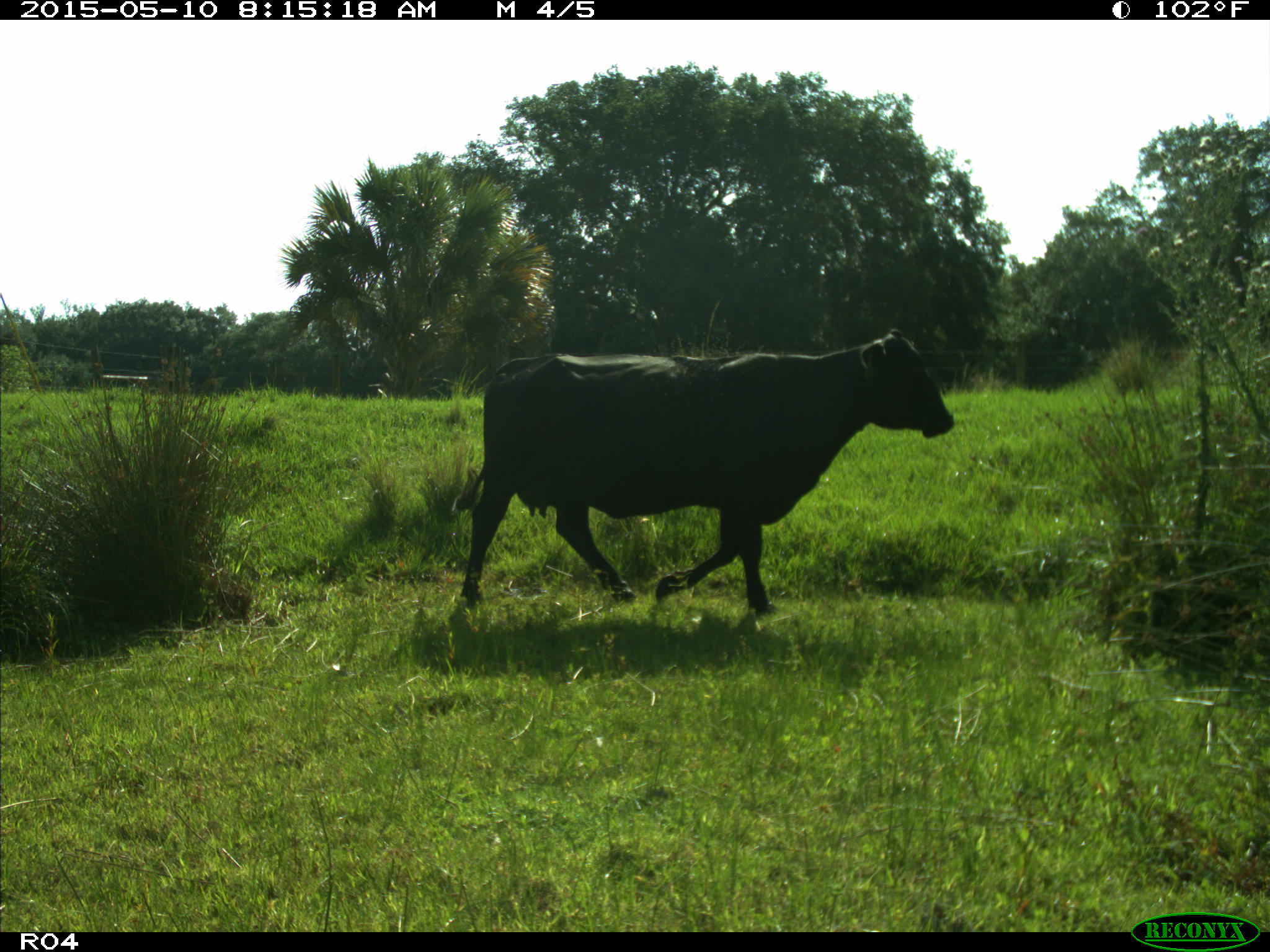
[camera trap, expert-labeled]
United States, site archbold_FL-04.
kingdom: Animalia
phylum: Chordata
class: Mammalia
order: Artiodactyla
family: Bovidae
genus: Bos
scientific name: Bos taurus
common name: domestic cow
Bos taurus (domestic cow).